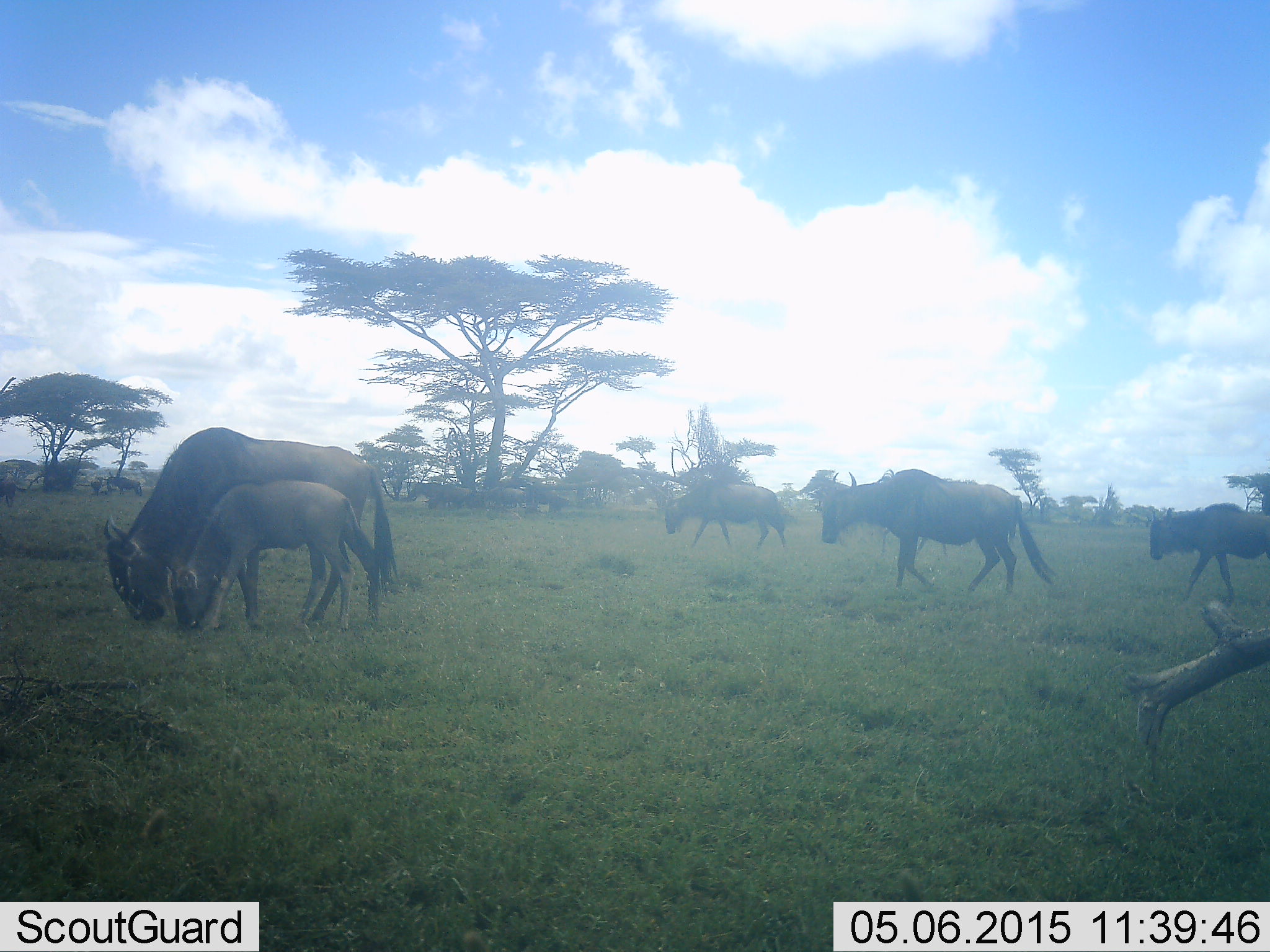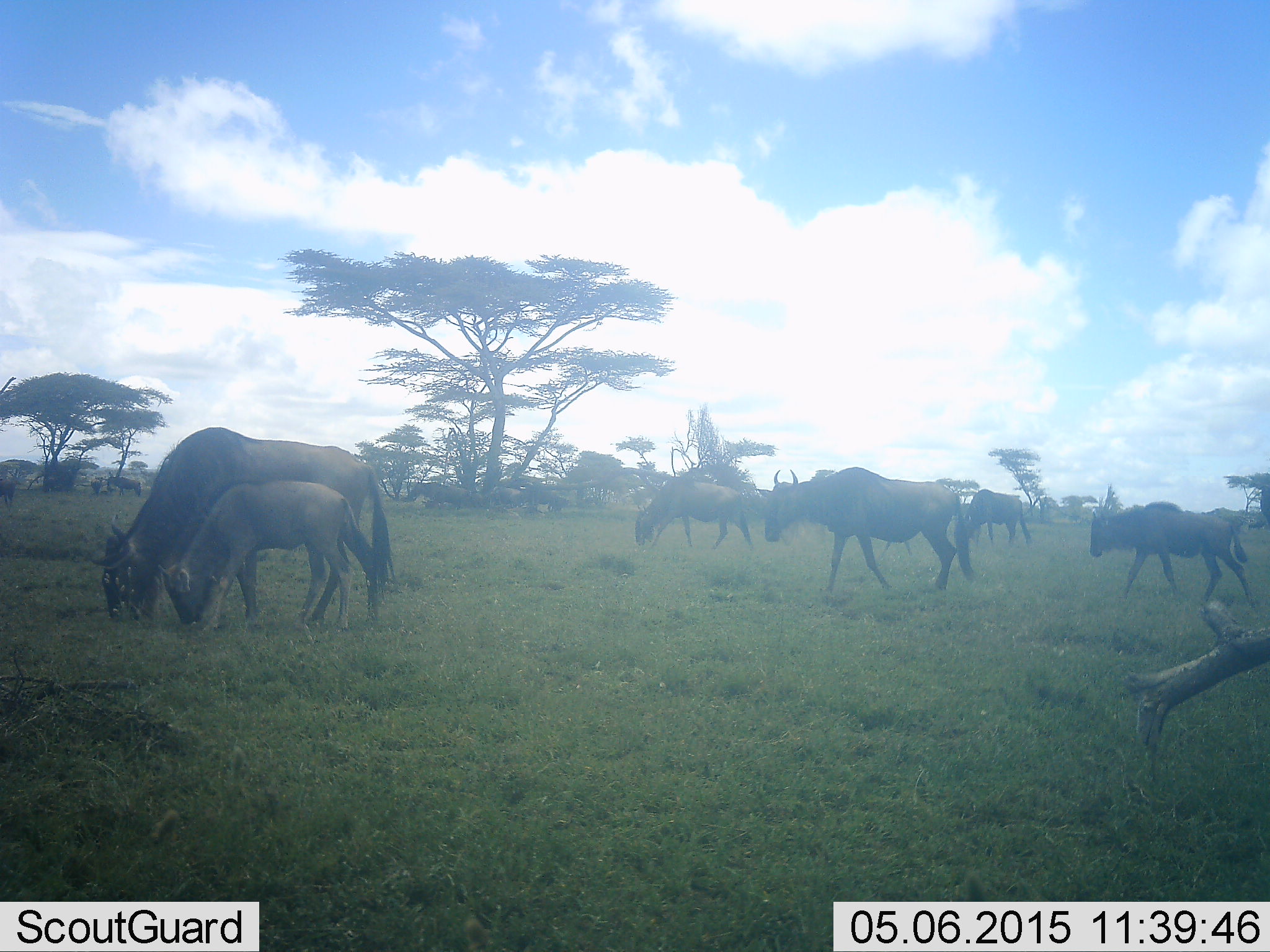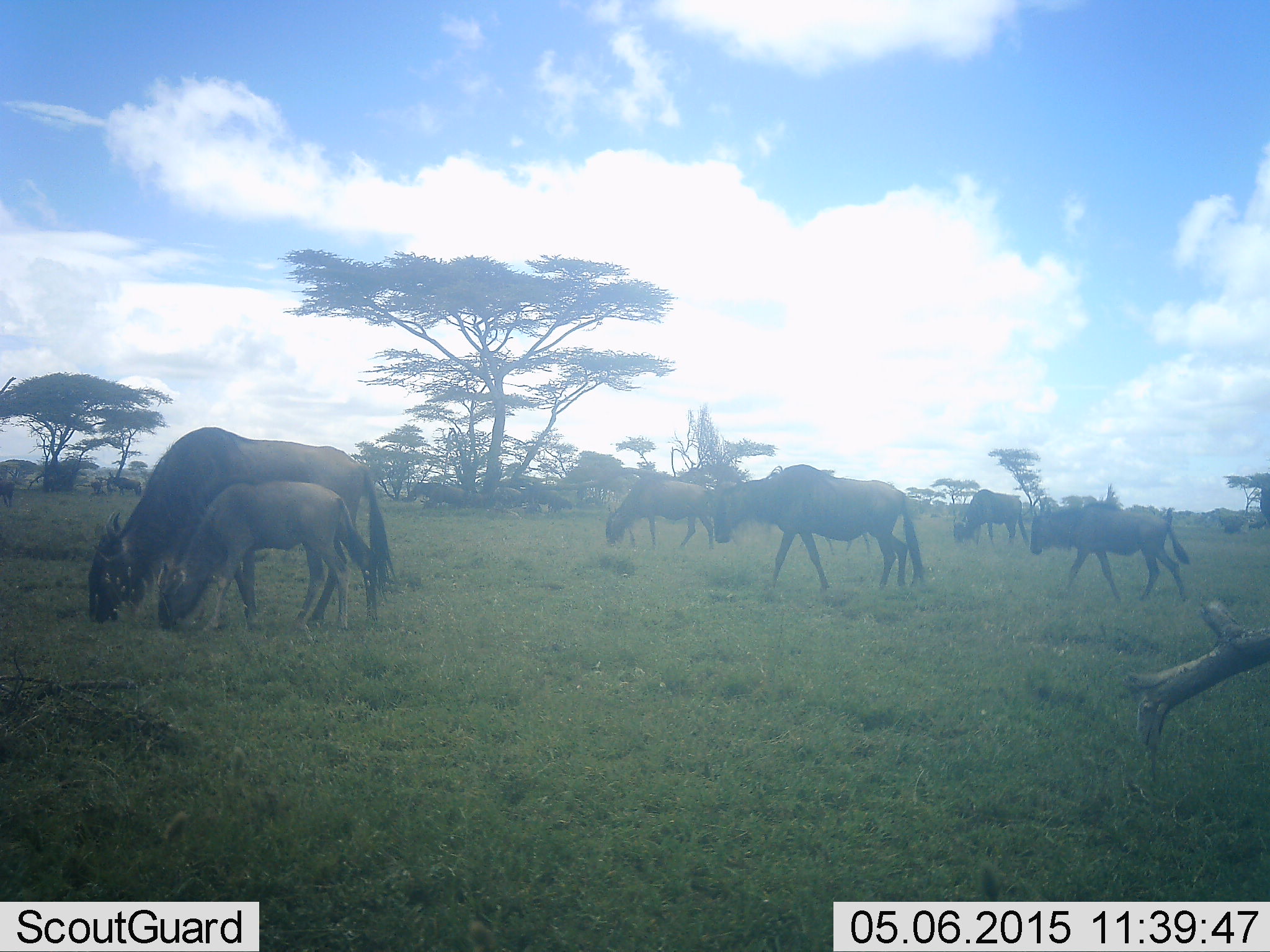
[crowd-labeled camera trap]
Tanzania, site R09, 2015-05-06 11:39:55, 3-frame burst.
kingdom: Animalia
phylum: Chordata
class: Mammalia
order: Artiodactyla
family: Bovidae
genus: Connochaetes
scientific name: Connochaetes taurinus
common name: blue wildebeest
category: wildebeest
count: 7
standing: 30%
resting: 0%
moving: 70%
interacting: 0%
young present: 80%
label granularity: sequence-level